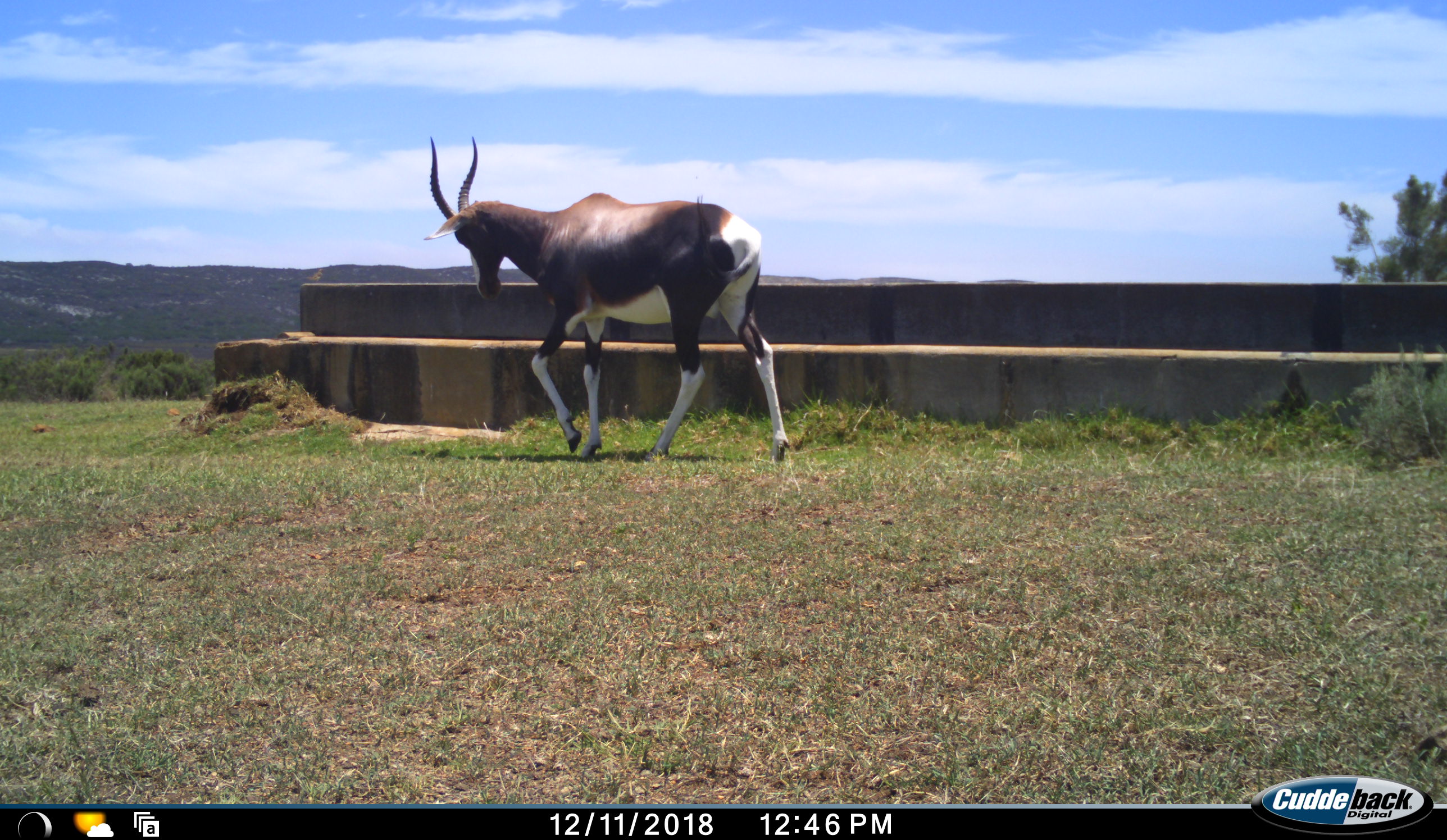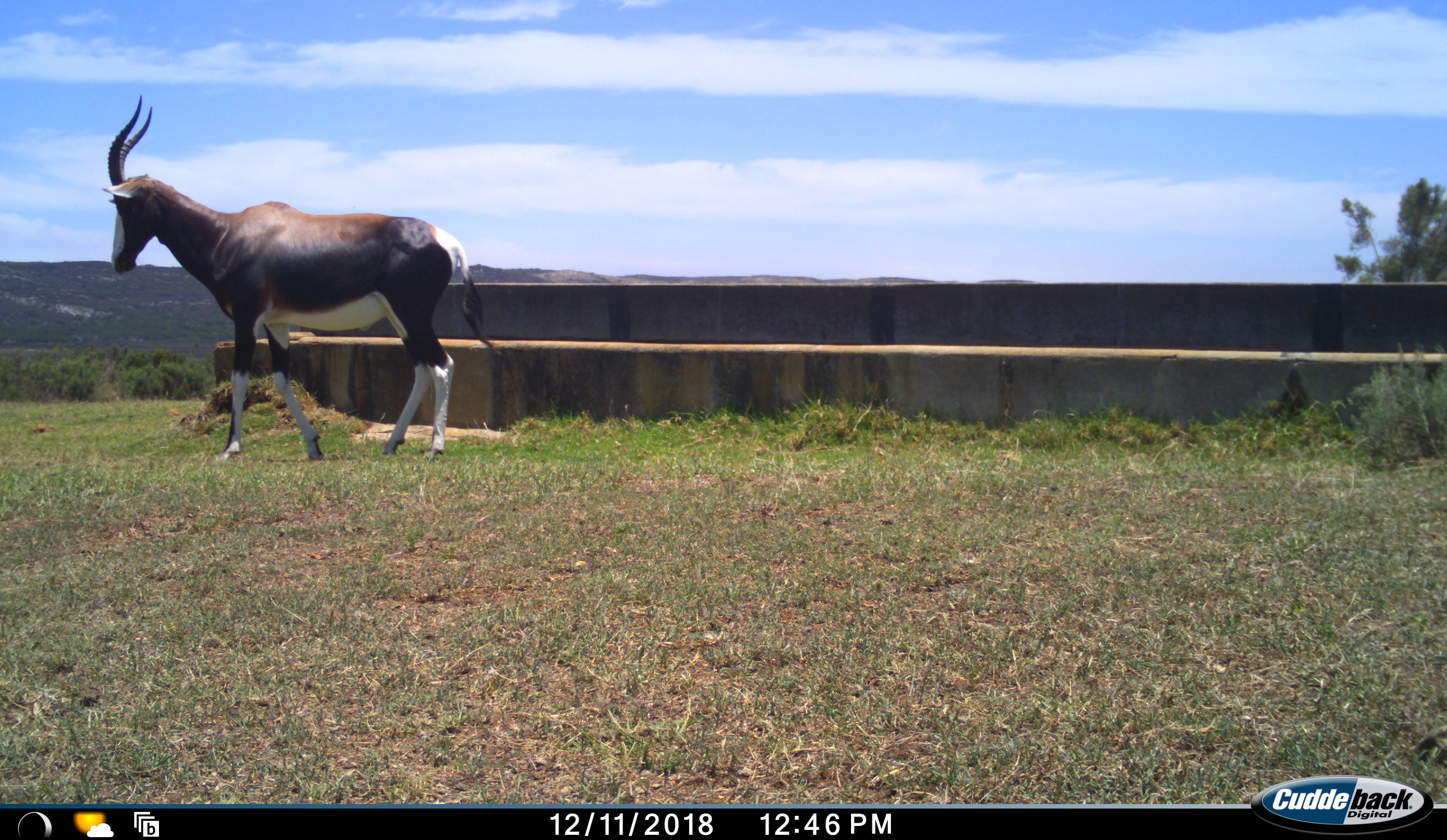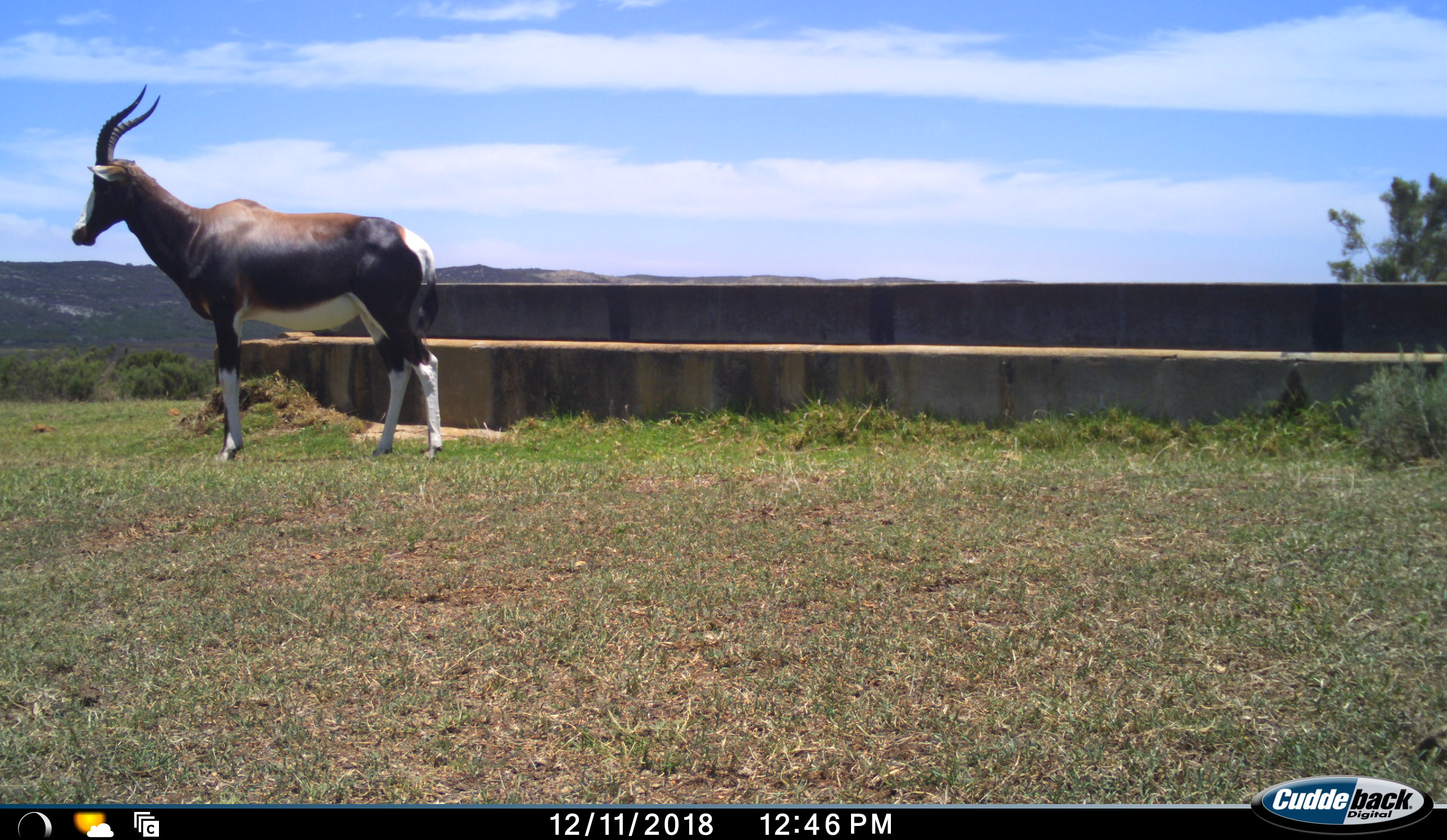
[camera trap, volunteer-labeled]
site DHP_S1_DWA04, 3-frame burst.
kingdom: Animalia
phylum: Chordata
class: Mammalia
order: Artiodactyla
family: Bovidae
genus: Damaliscus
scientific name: Damaliscus pygargus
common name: bontebok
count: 1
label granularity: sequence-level